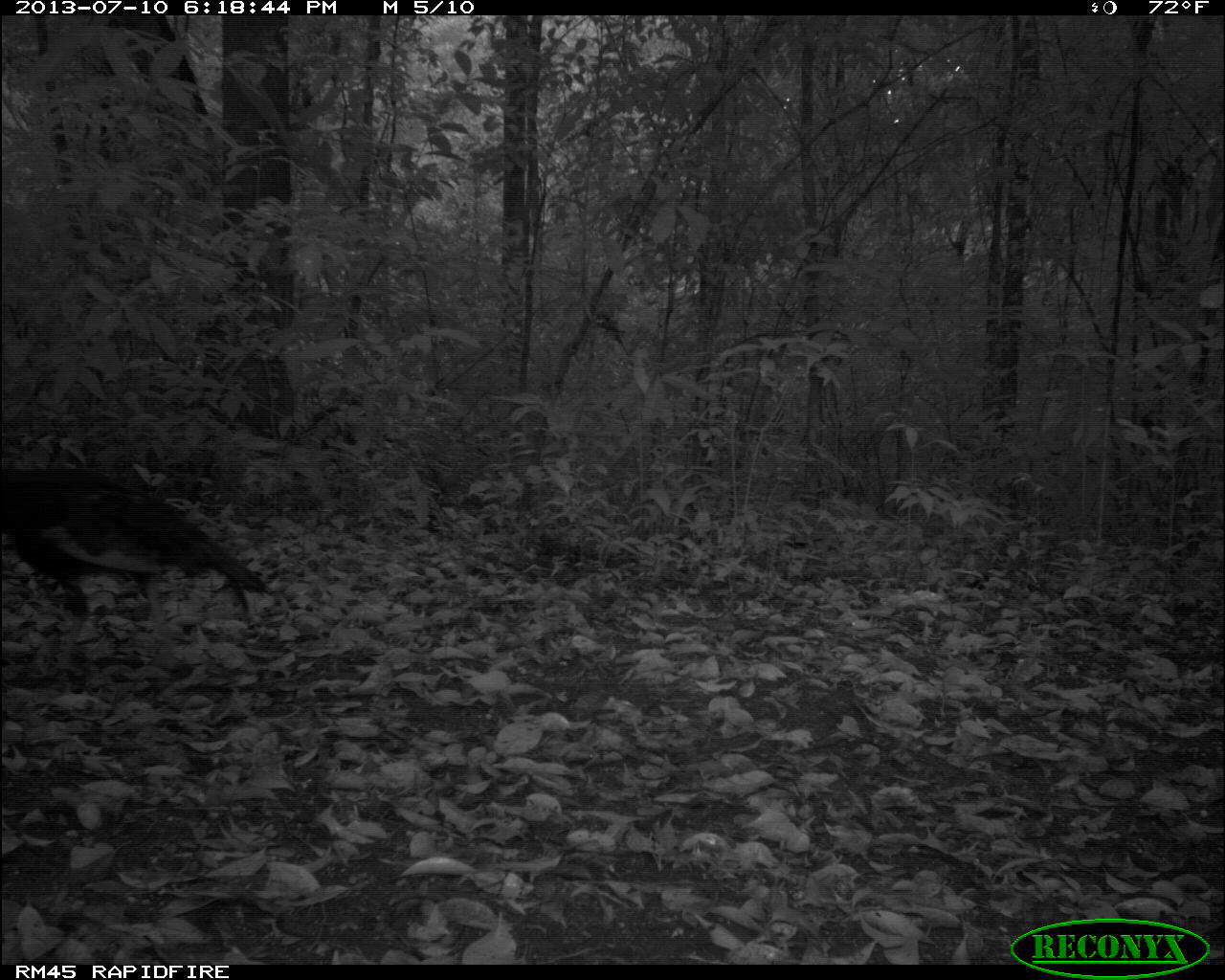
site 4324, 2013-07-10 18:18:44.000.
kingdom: Animalia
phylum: Chordata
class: Aves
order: Galliformes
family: Phasianidae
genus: Meleagris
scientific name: Meleagris ocellata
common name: ocellated turkey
Meleagris ocellata (ocellated turkey), count 2.